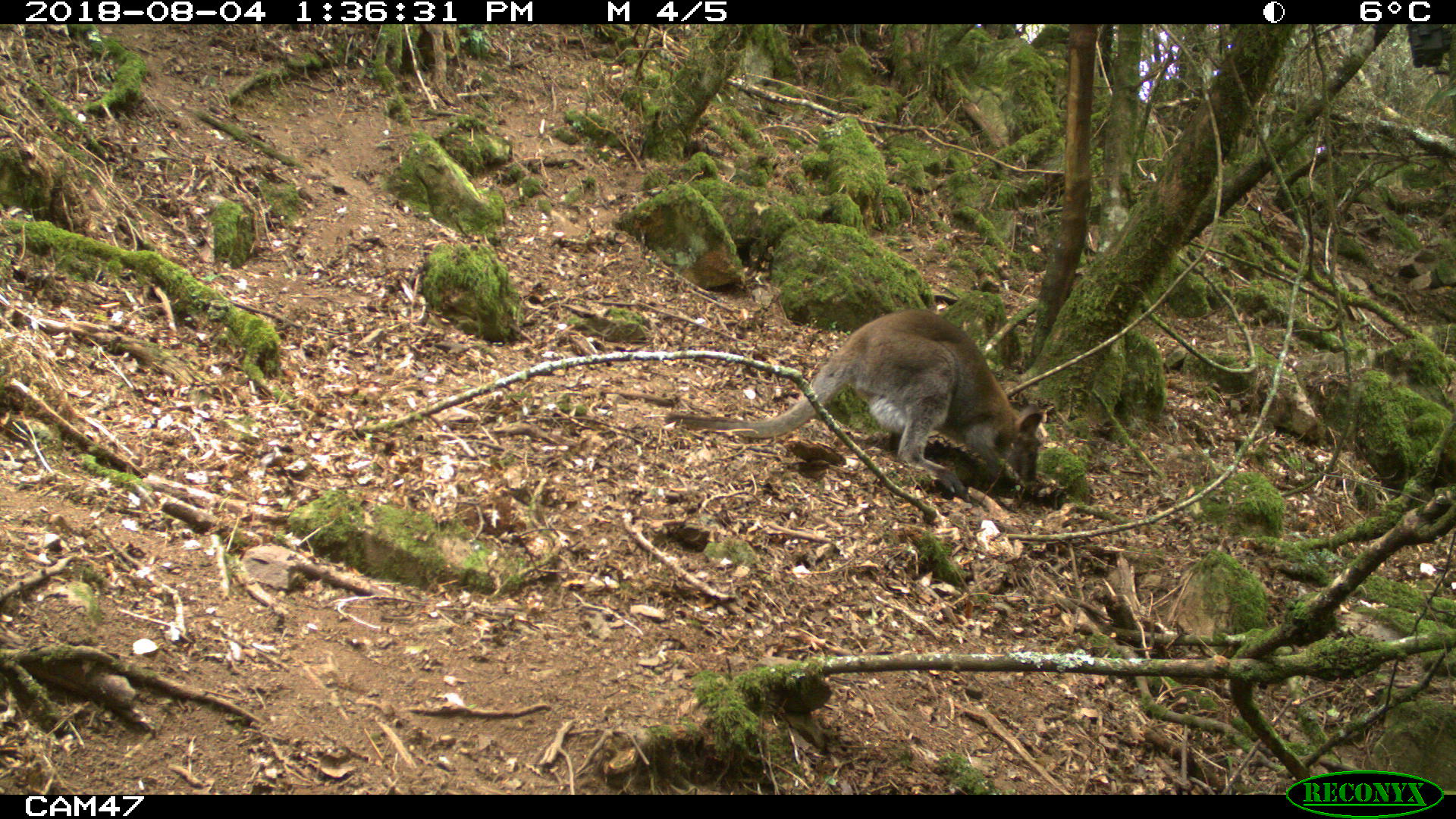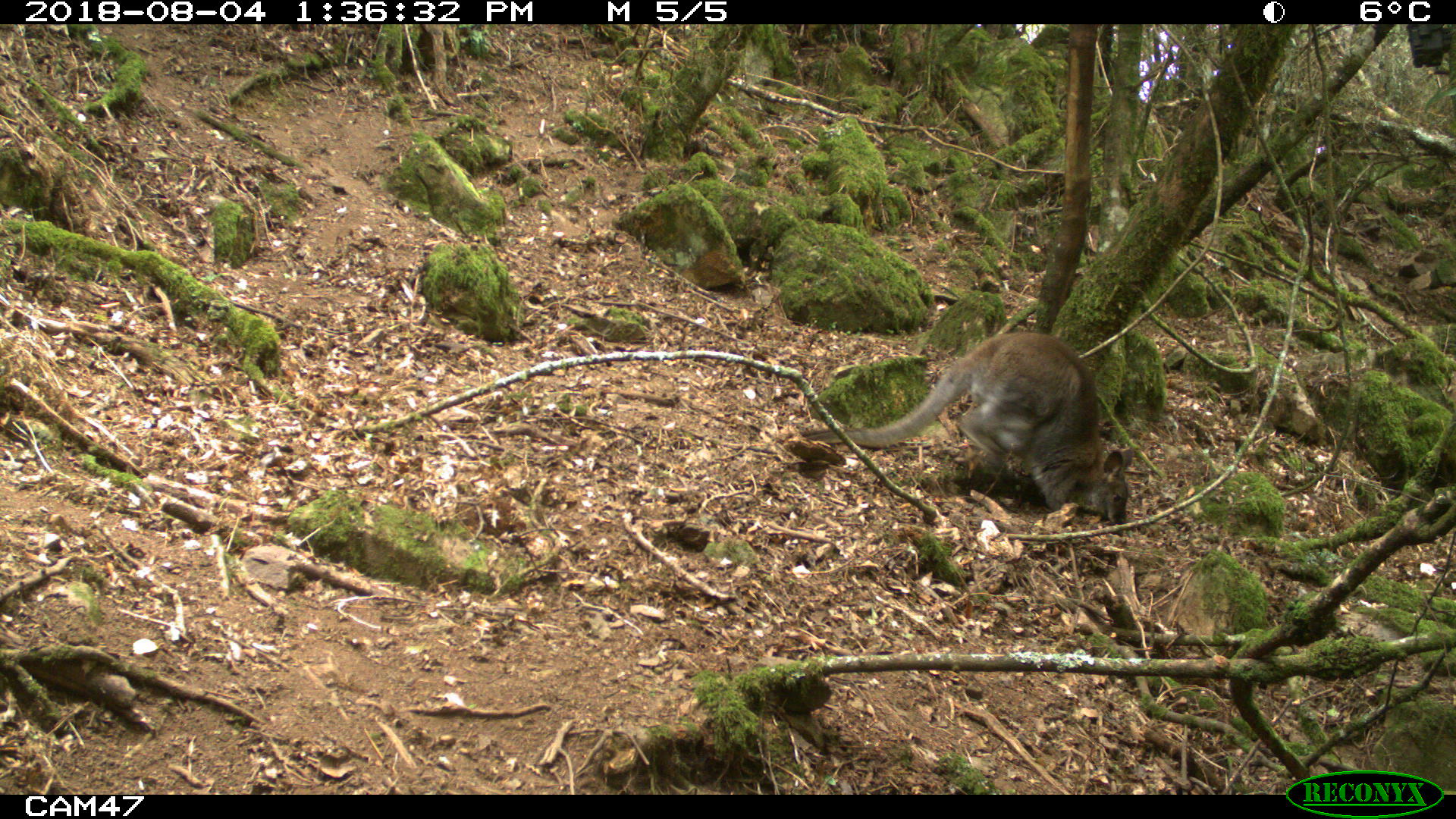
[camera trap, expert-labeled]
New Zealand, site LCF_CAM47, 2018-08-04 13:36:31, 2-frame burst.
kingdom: Animalia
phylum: Chordata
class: Mammalia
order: Diprotodontia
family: Macropodidae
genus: Notamacropus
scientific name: Notamacropus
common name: wallaby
Wallaby (Notamacropus).